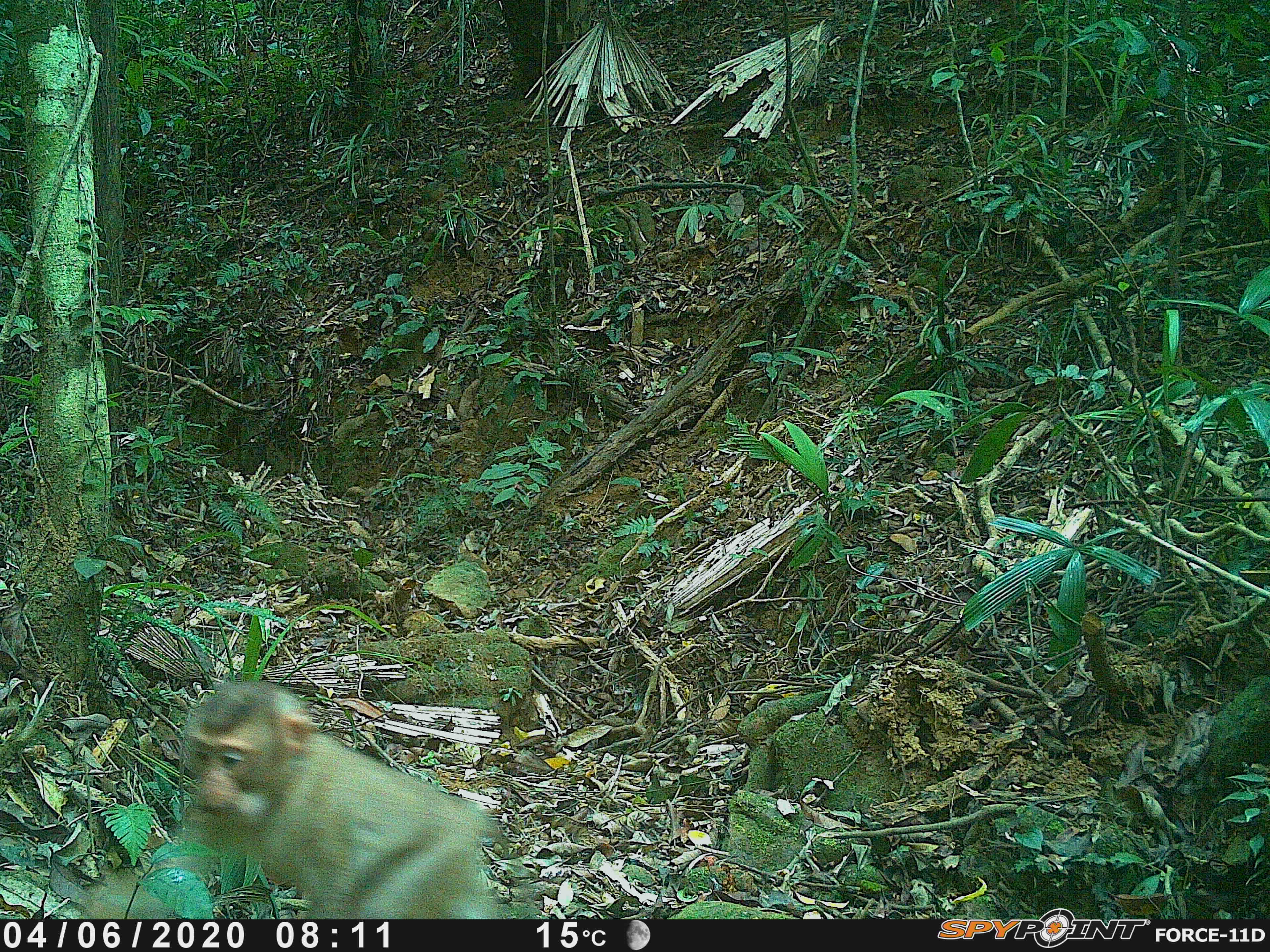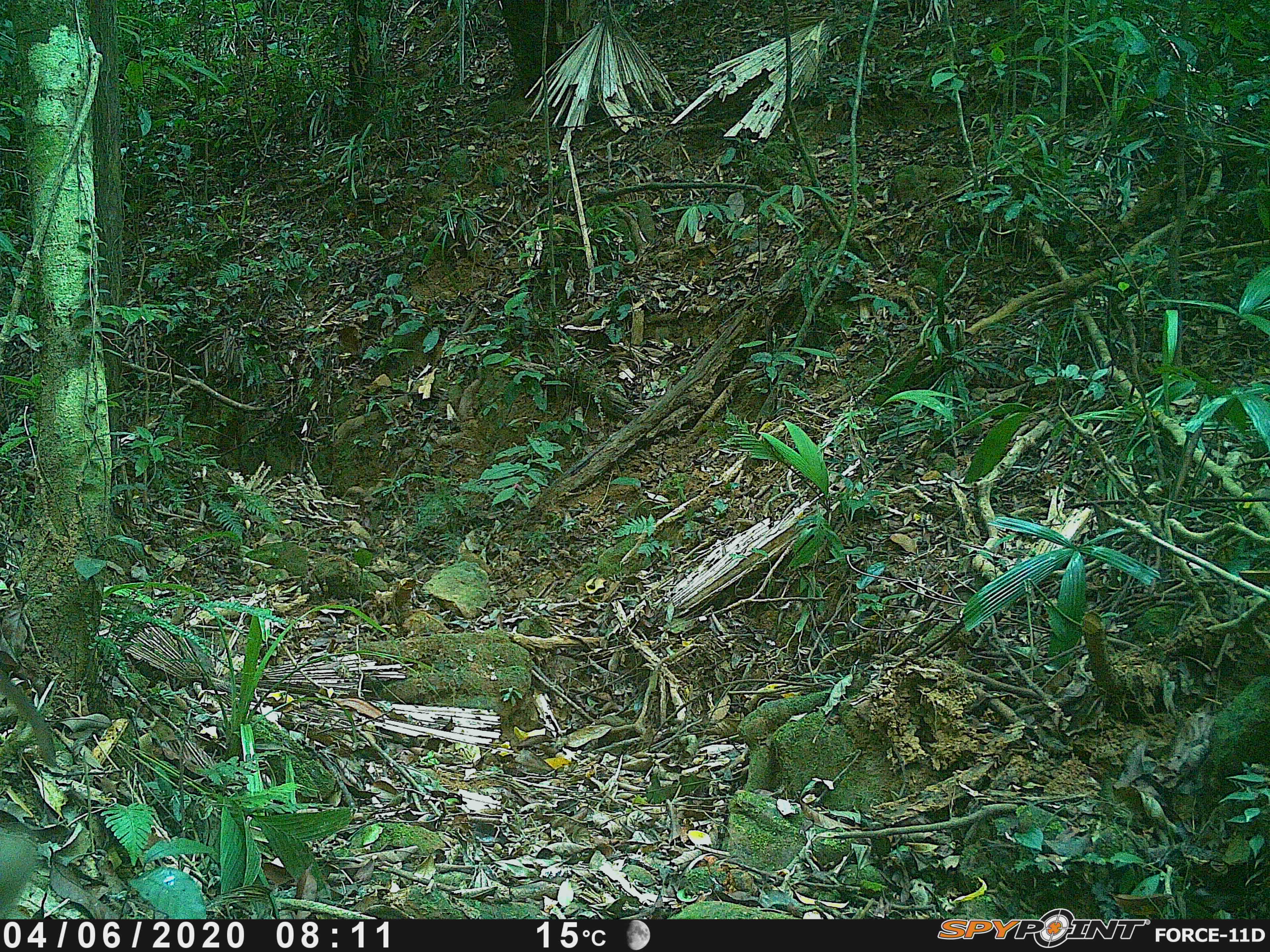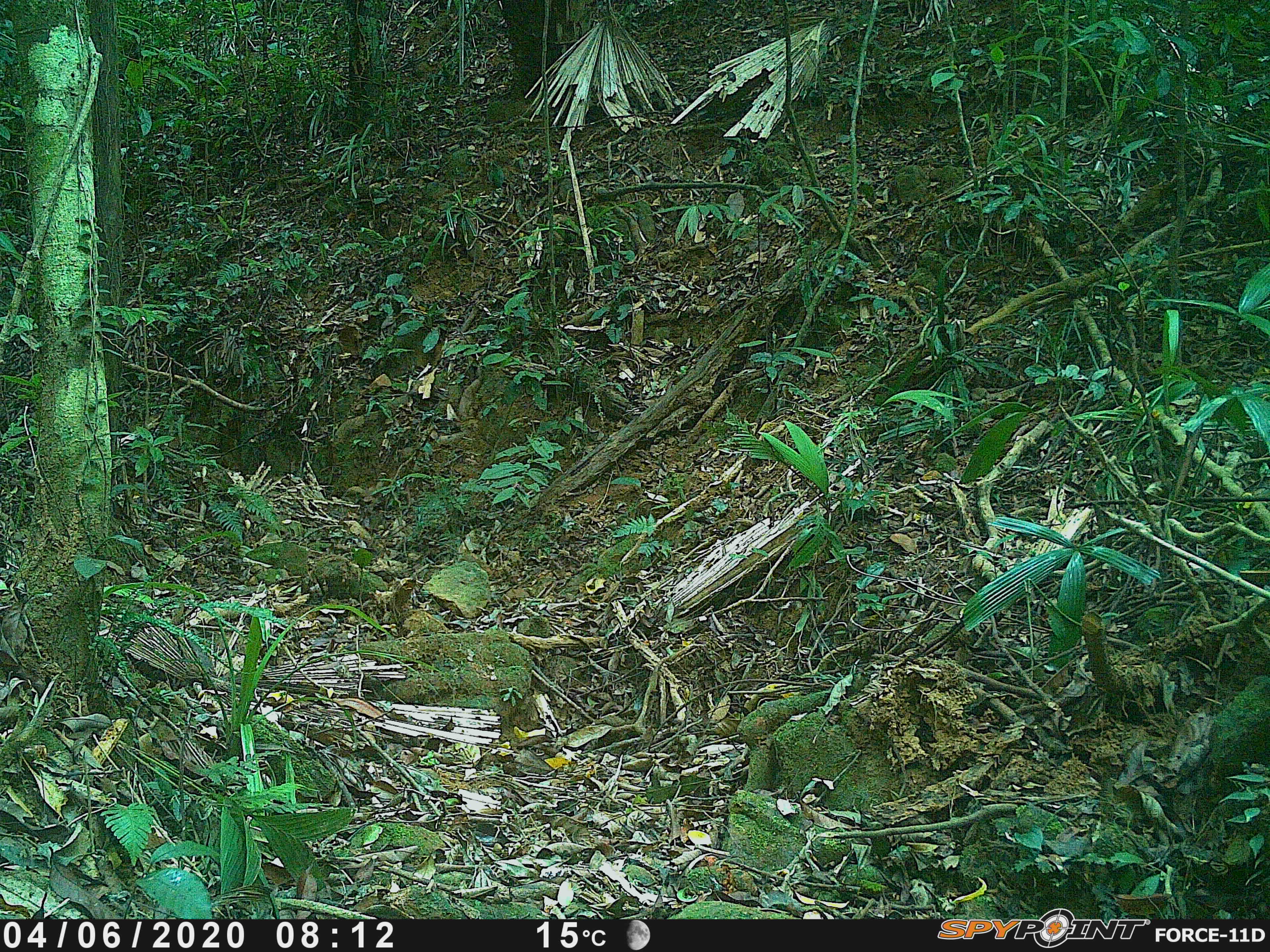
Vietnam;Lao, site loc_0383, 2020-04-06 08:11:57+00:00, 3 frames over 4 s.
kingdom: Animalia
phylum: Chordata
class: Mammalia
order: Primates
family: Cercopithecidae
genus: Macaca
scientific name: Macaca nemestrina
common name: pig-tailed macaque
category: pig tailed macaque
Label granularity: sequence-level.